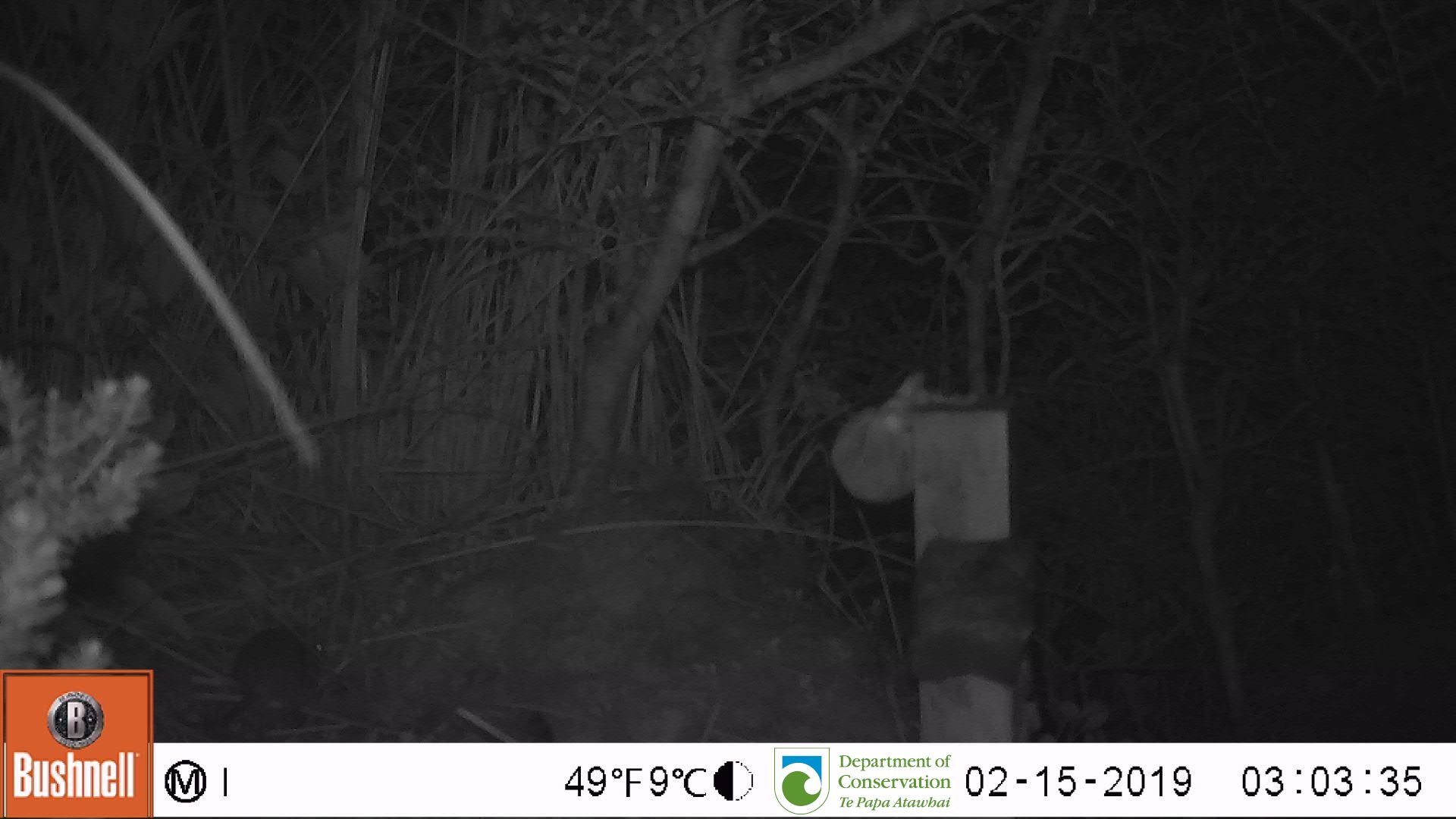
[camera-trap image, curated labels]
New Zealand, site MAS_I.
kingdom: Animalia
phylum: Chordata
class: Mammalia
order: Rodentia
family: Muridae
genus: Mus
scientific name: Mus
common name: mouse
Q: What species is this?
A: Mouse (Mus).